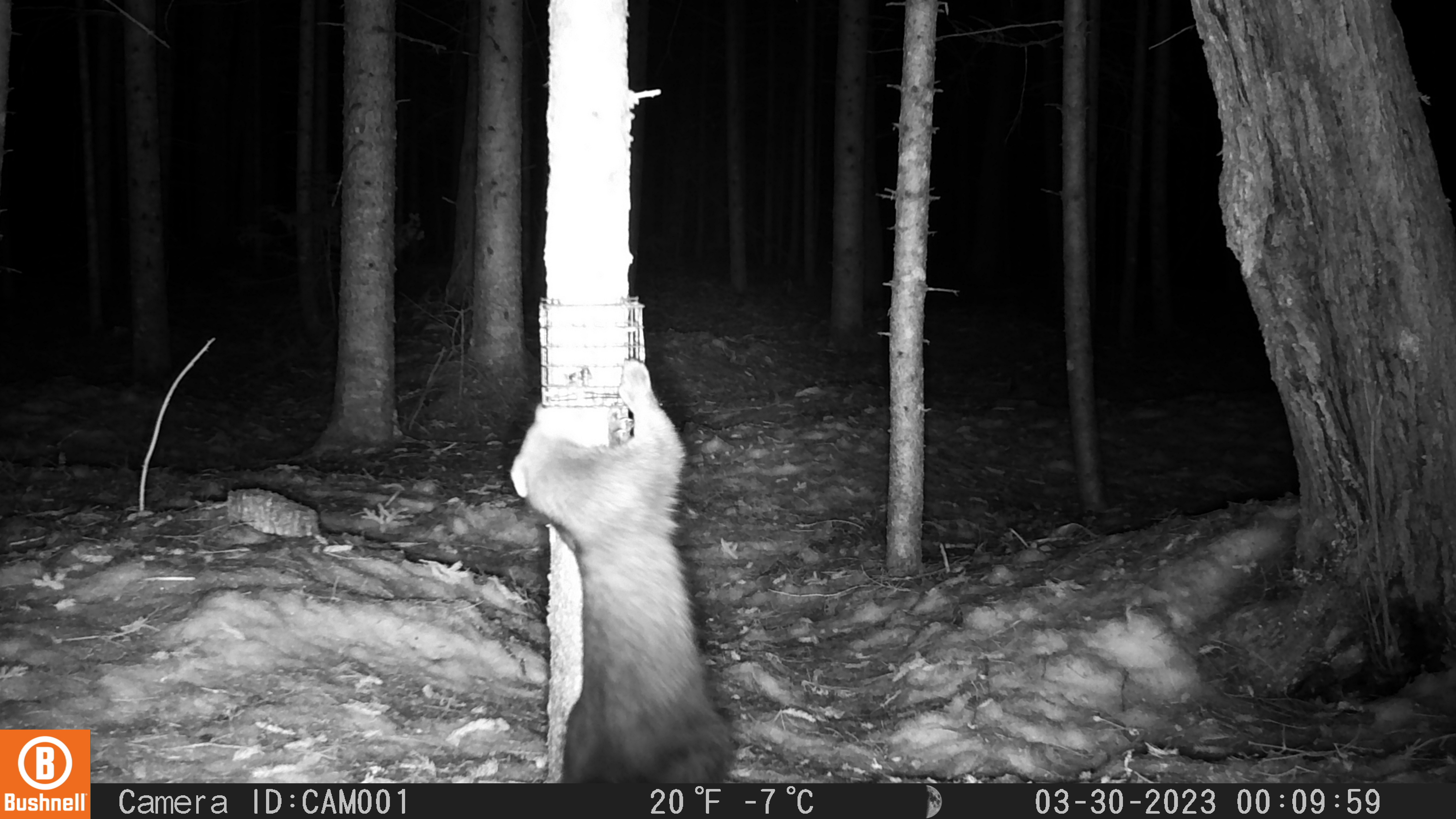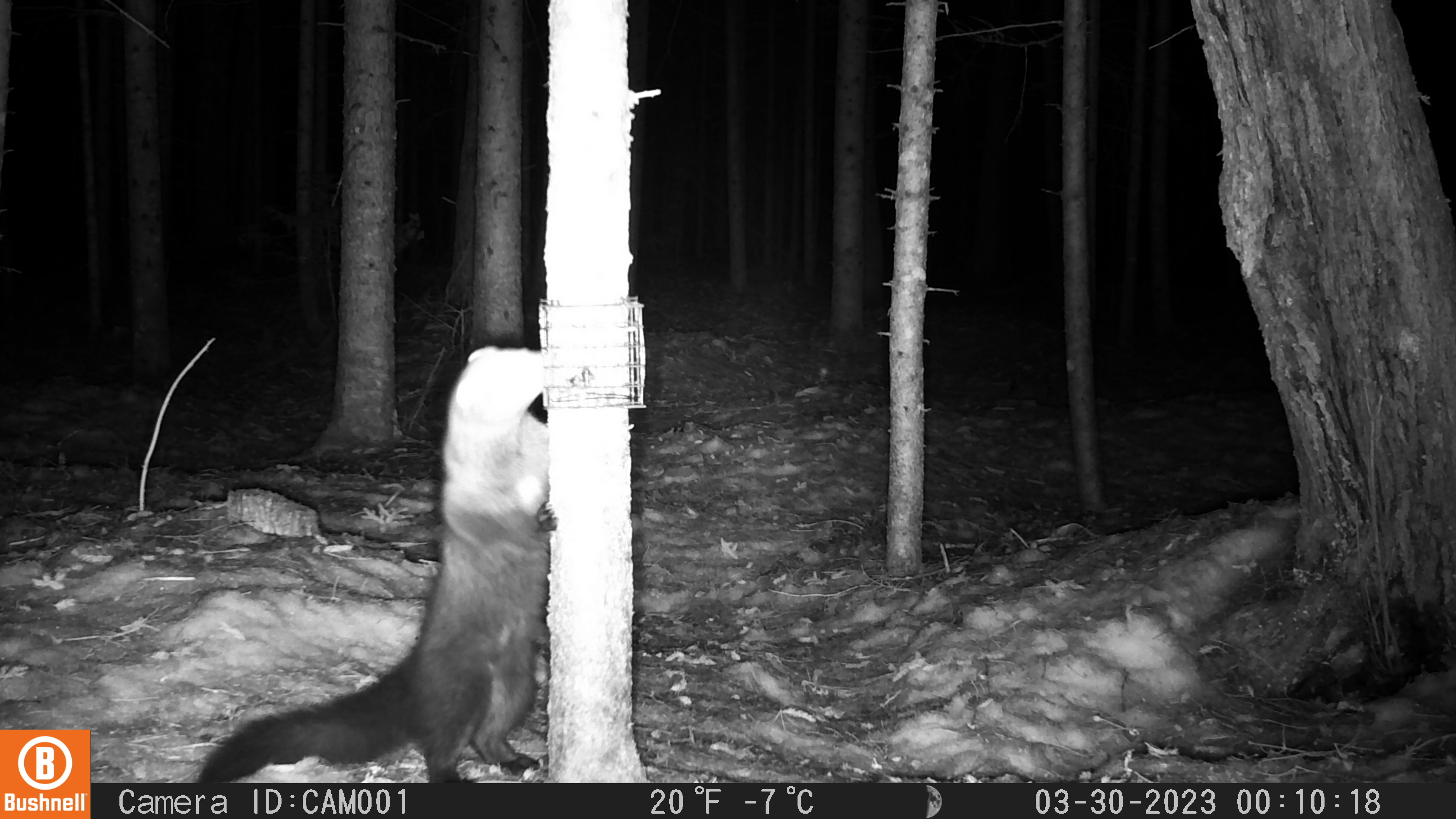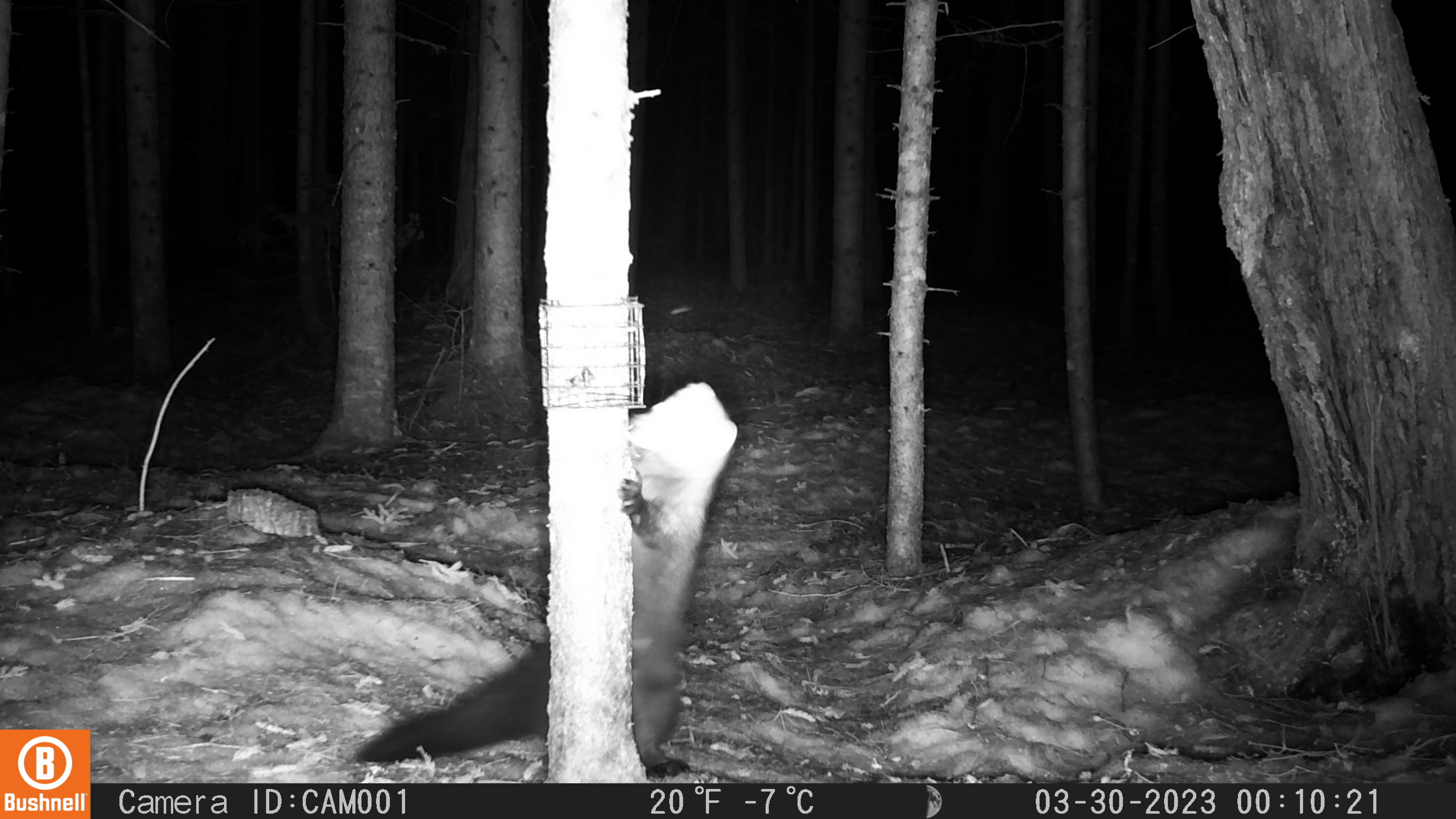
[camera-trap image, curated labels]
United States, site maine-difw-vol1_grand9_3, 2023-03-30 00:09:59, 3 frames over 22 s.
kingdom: Animalia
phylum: Chordata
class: Mammalia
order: Carnivora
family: Mustelidae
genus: Pekania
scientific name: Pekania pennanti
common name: fisher